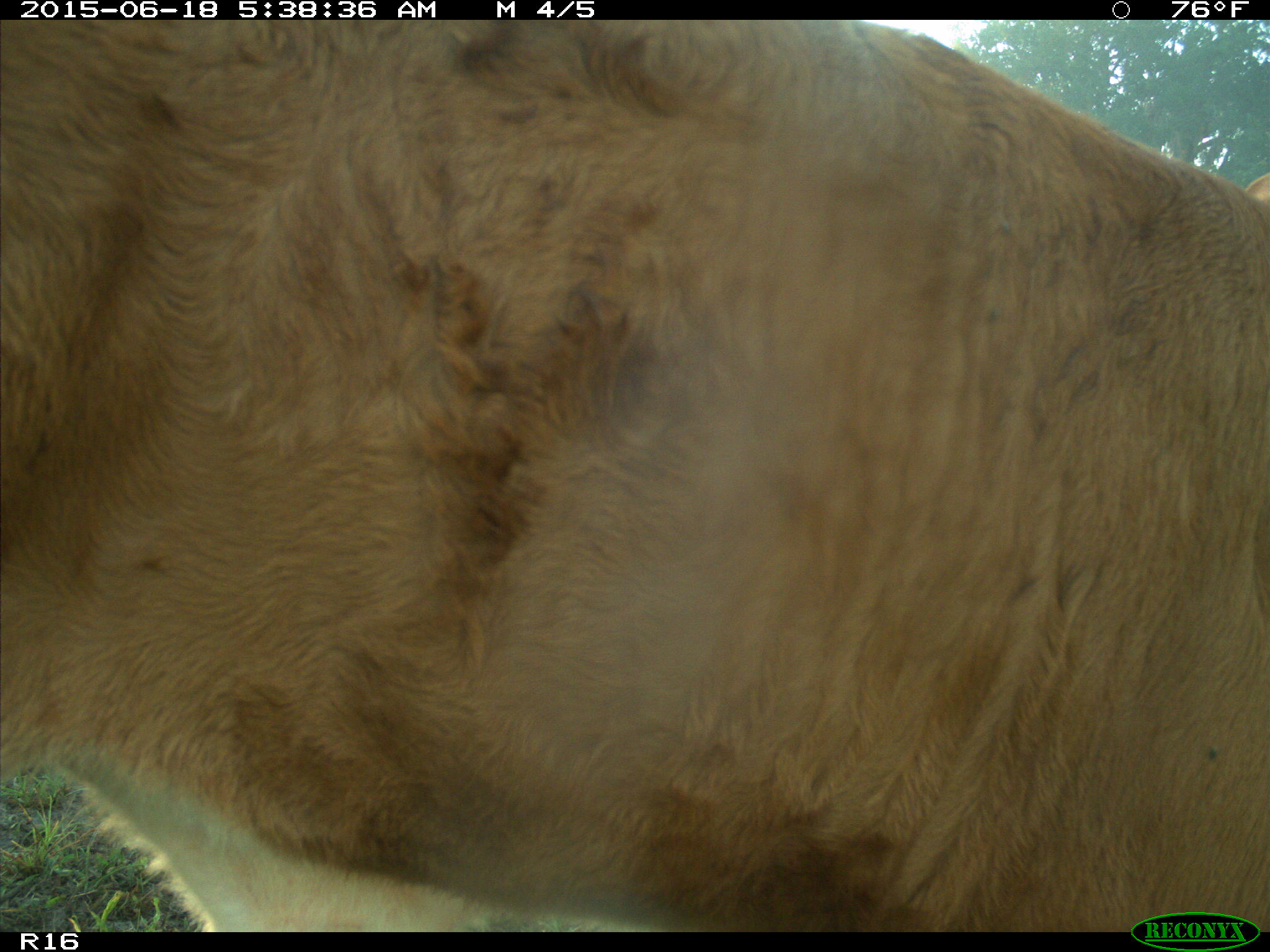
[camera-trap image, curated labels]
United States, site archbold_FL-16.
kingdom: Animalia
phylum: Chordata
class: Mammalia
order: Artiodactyla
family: Bovidae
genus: Bos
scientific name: Bos taurus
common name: domestic cow